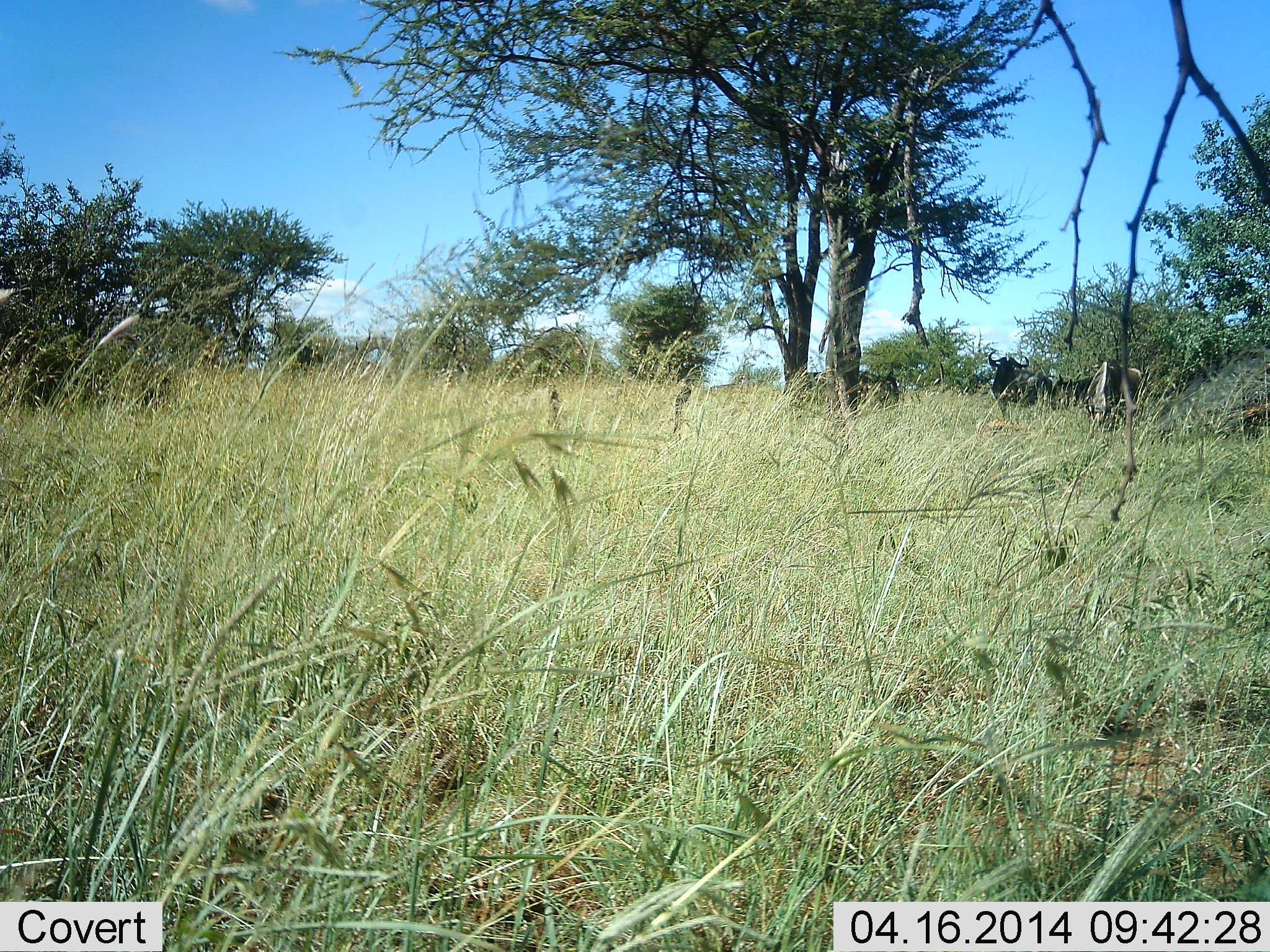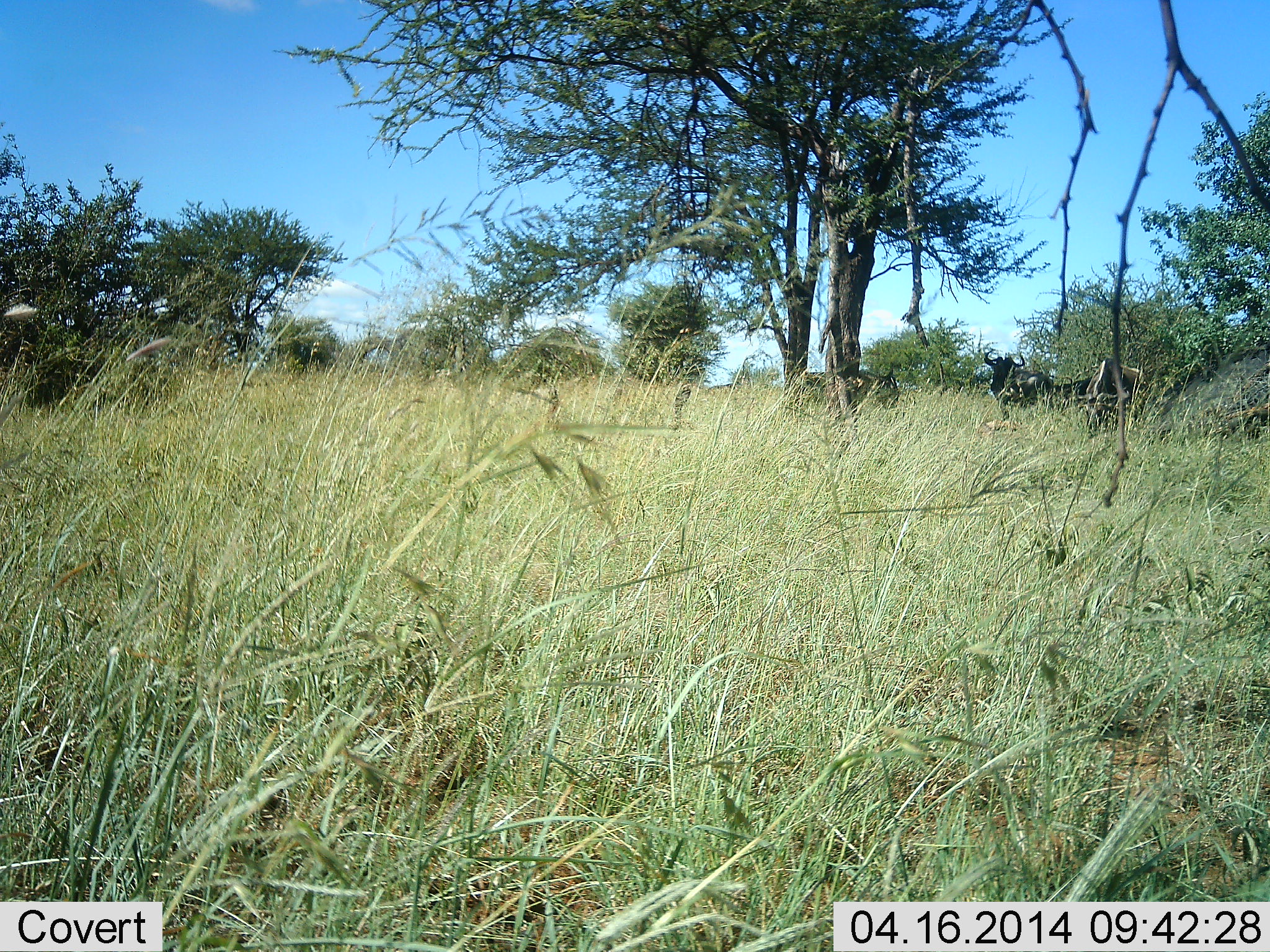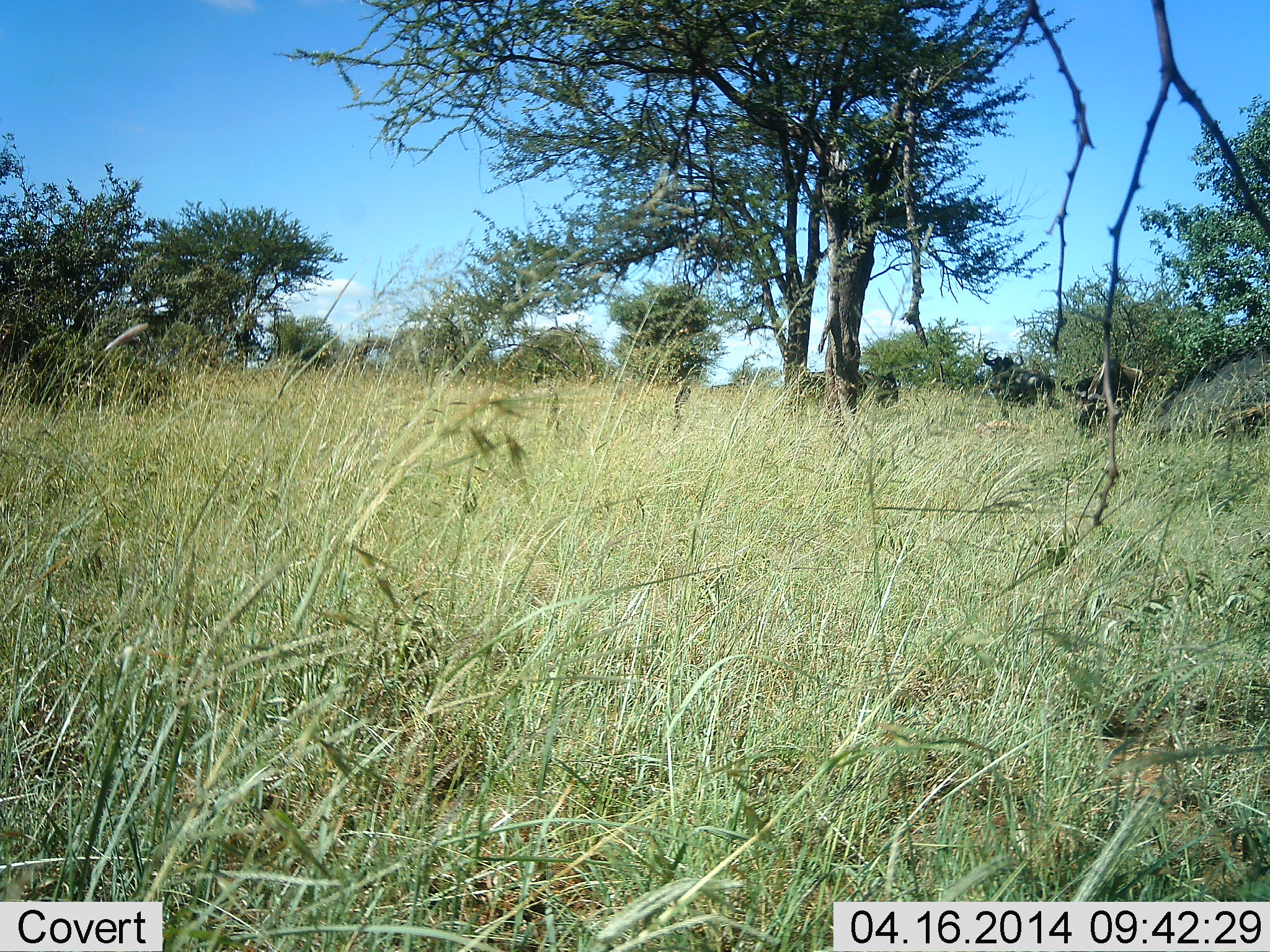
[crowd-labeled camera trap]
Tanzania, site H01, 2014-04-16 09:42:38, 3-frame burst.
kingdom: Animalia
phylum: Chordata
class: Mammalia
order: Artiodactyla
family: Bovidae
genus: Connochaetes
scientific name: Connochaetes taurinus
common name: blue wildebeest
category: wildebeest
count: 3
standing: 80%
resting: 24%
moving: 13%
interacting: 2%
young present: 2%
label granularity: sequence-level